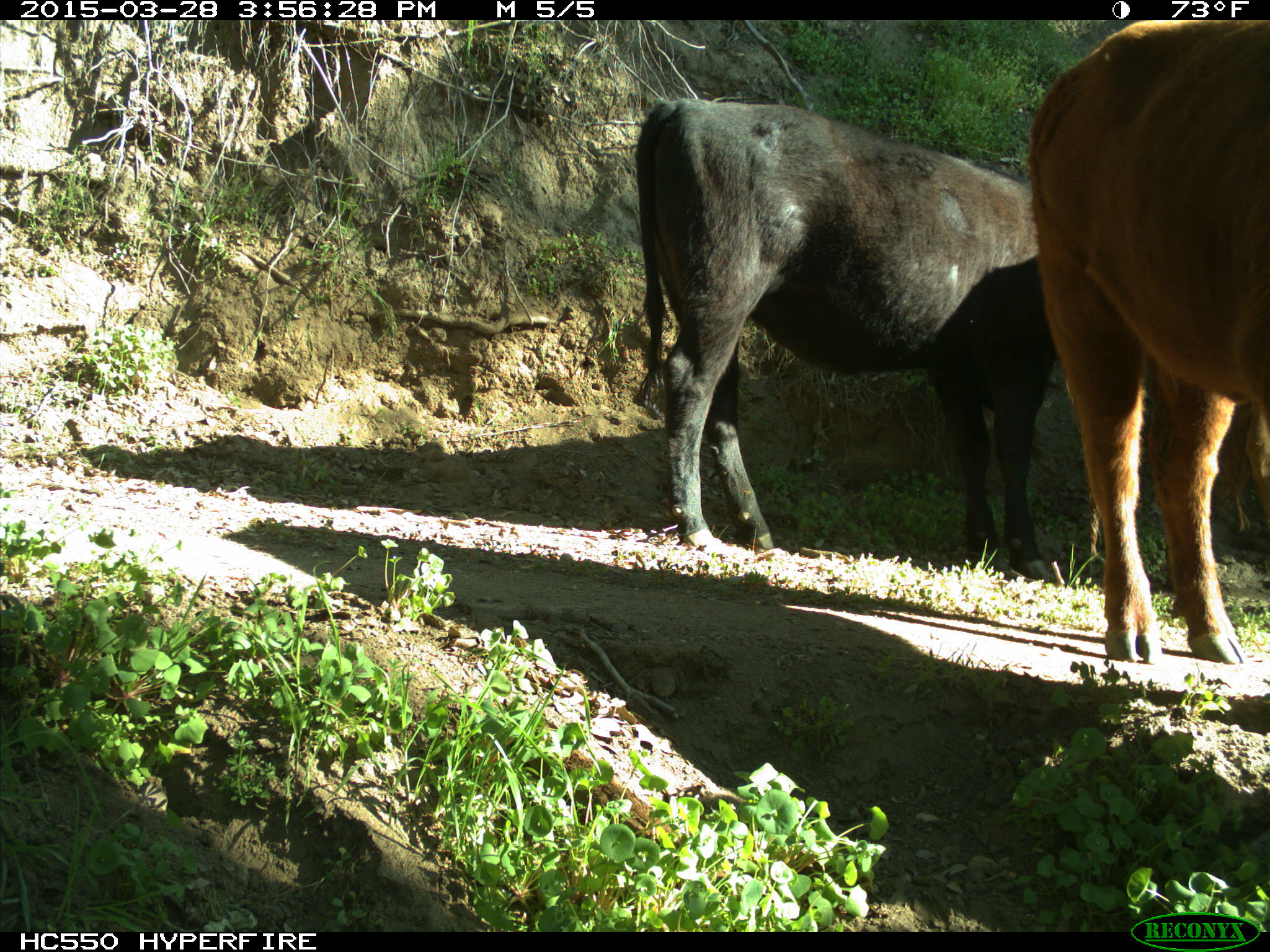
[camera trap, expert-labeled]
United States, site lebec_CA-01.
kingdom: Animalia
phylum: Chordata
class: Mammalia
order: Artiodactyla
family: Bovidae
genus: Bos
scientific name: Bos taurus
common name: domestic cow